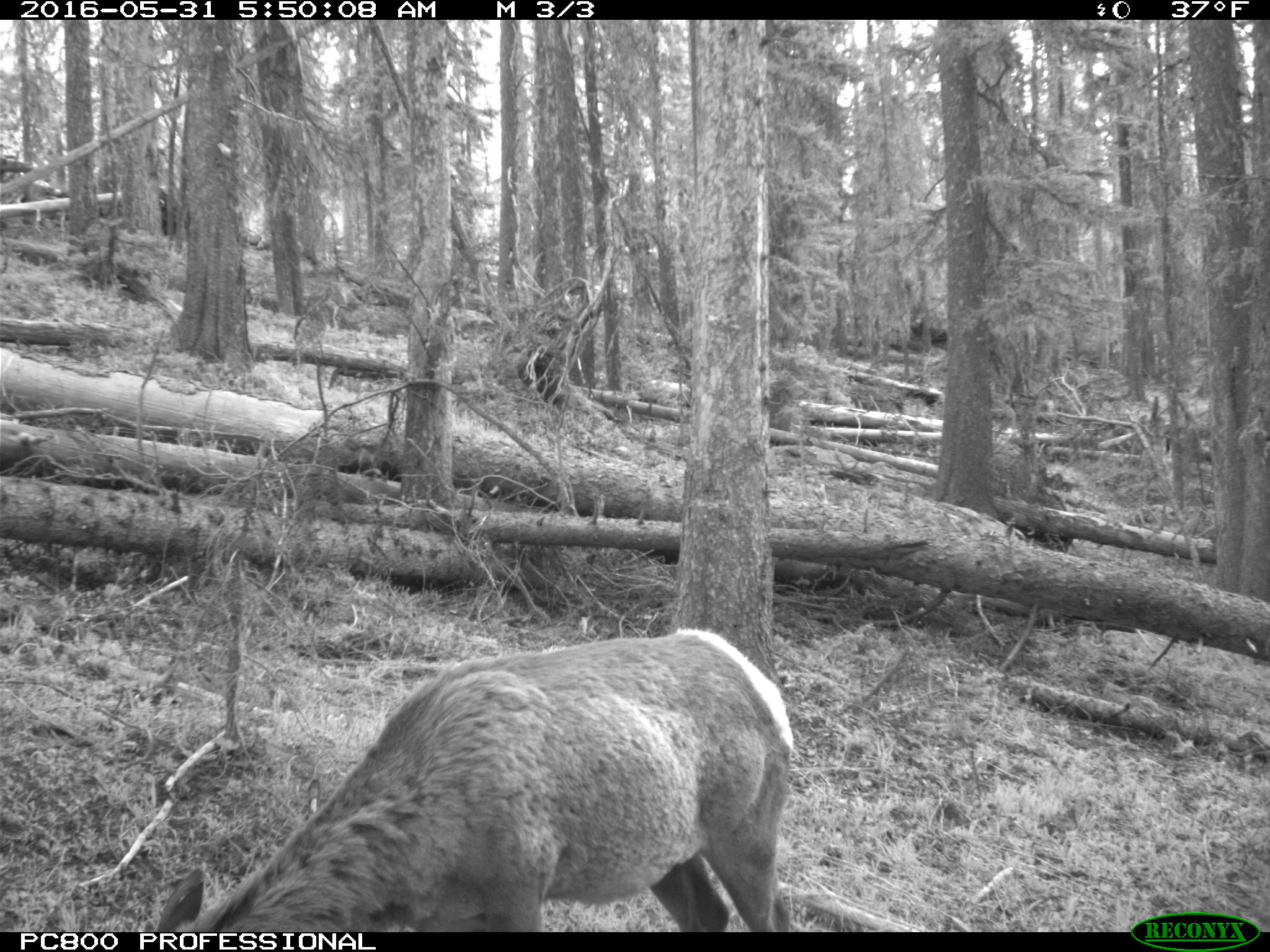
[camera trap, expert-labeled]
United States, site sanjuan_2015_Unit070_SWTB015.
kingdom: Animalia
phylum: Chordata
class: Mammalia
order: Artiodactyla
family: Cervidae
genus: Cervus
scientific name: Cervus elaphus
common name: red deer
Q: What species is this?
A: Cervus elaphus (red deer).